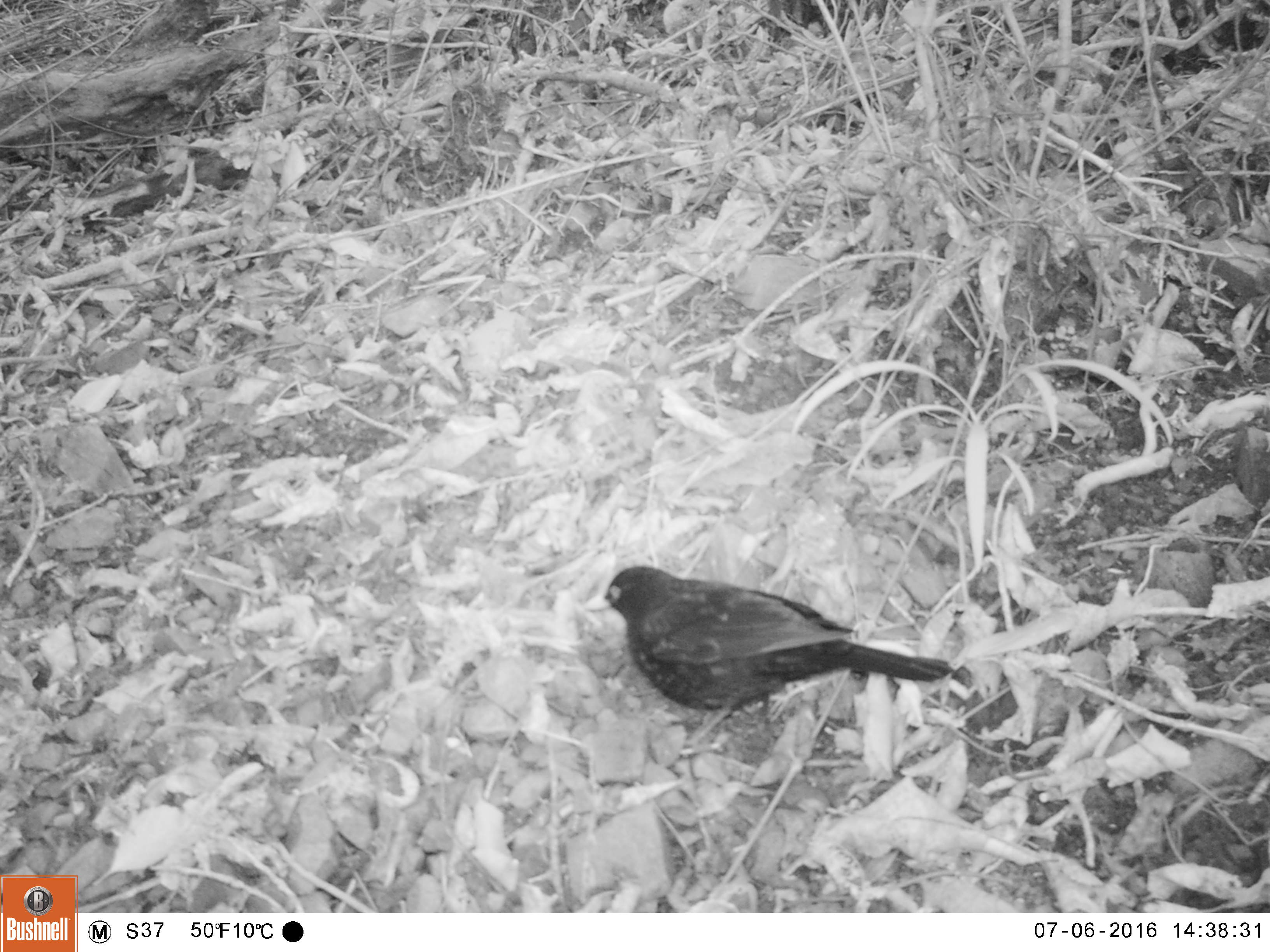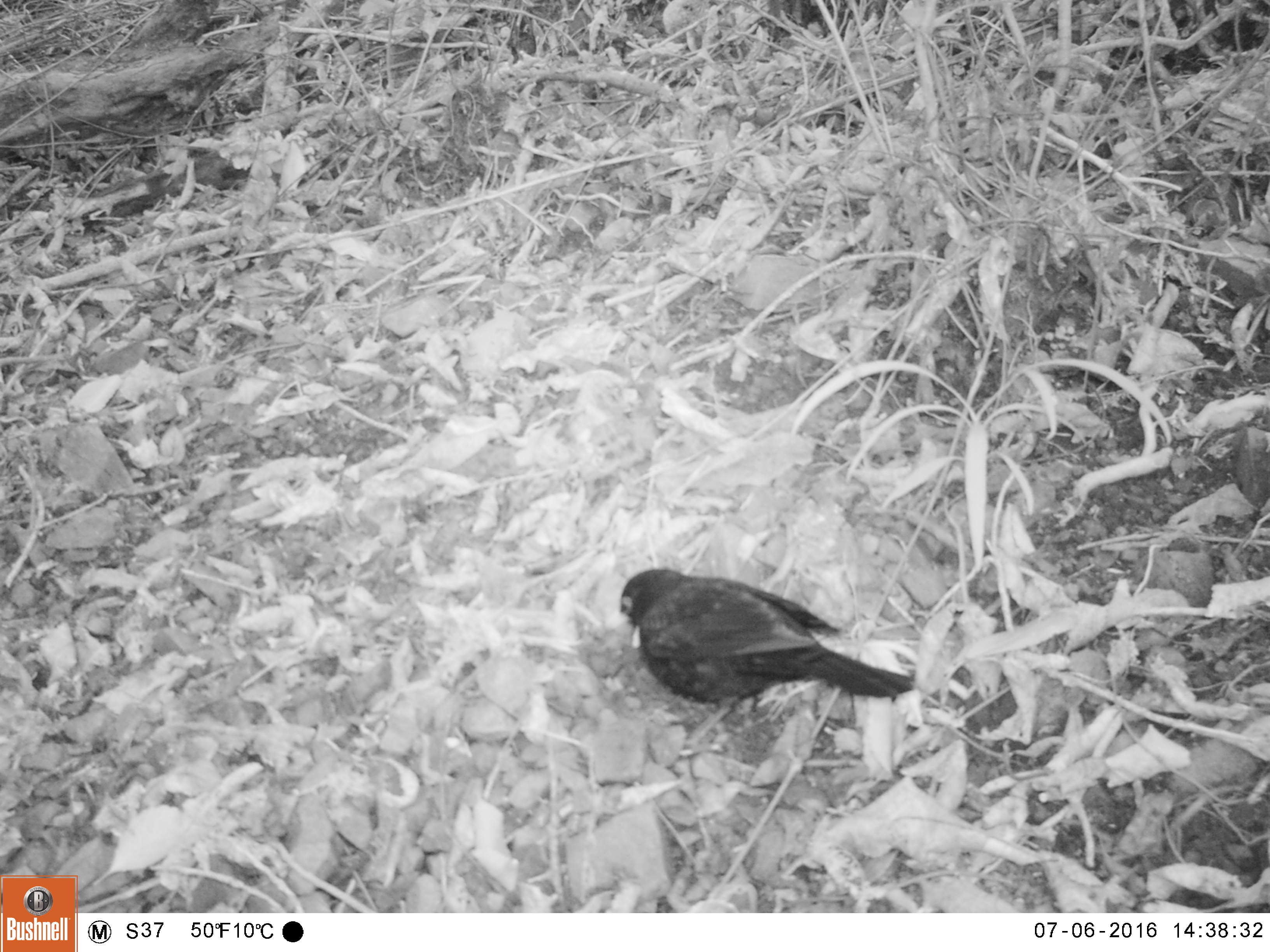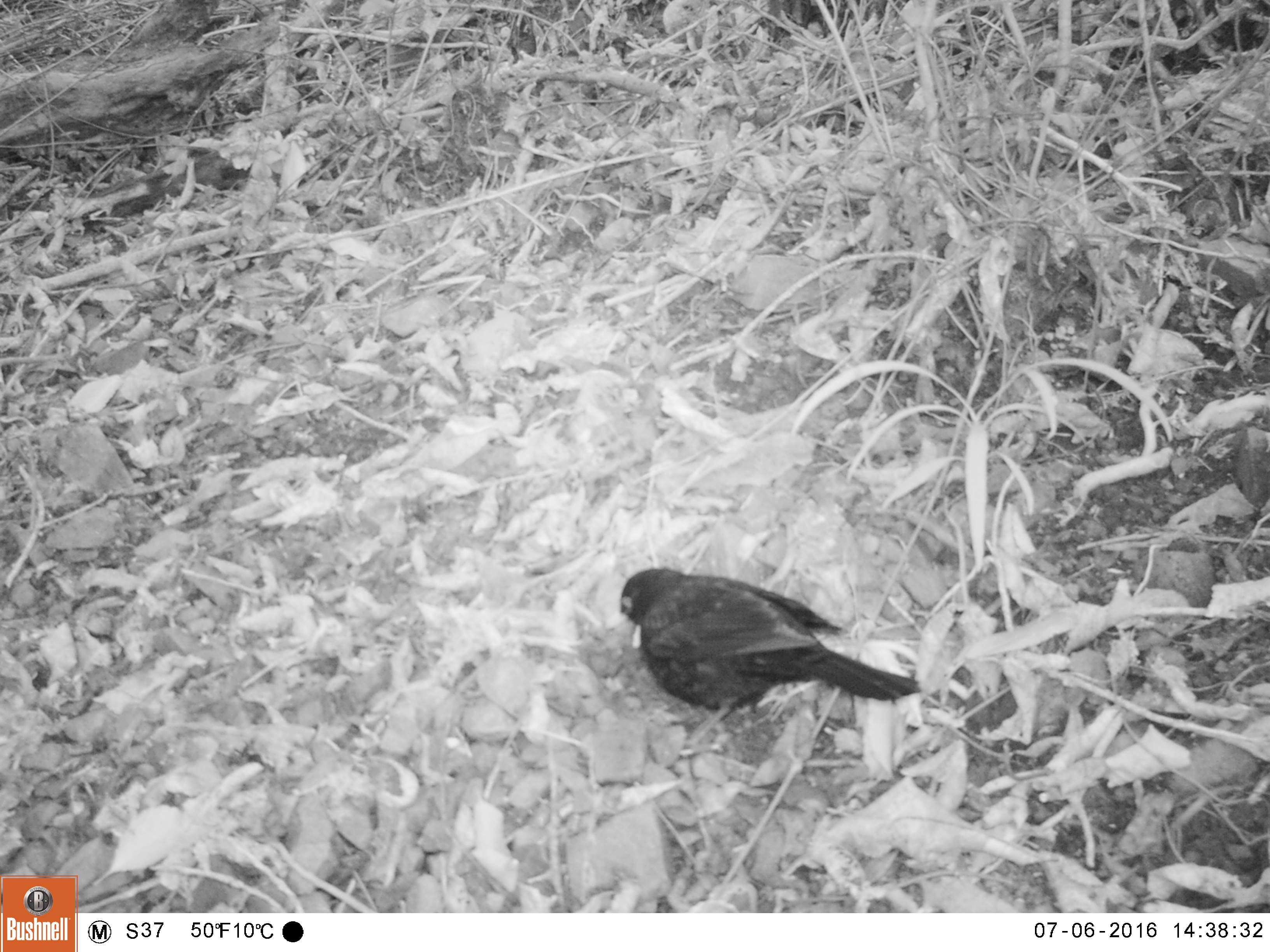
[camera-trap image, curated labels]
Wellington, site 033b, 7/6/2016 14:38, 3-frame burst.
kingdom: Animalia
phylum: Chordata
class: Aves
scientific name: Aves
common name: bird